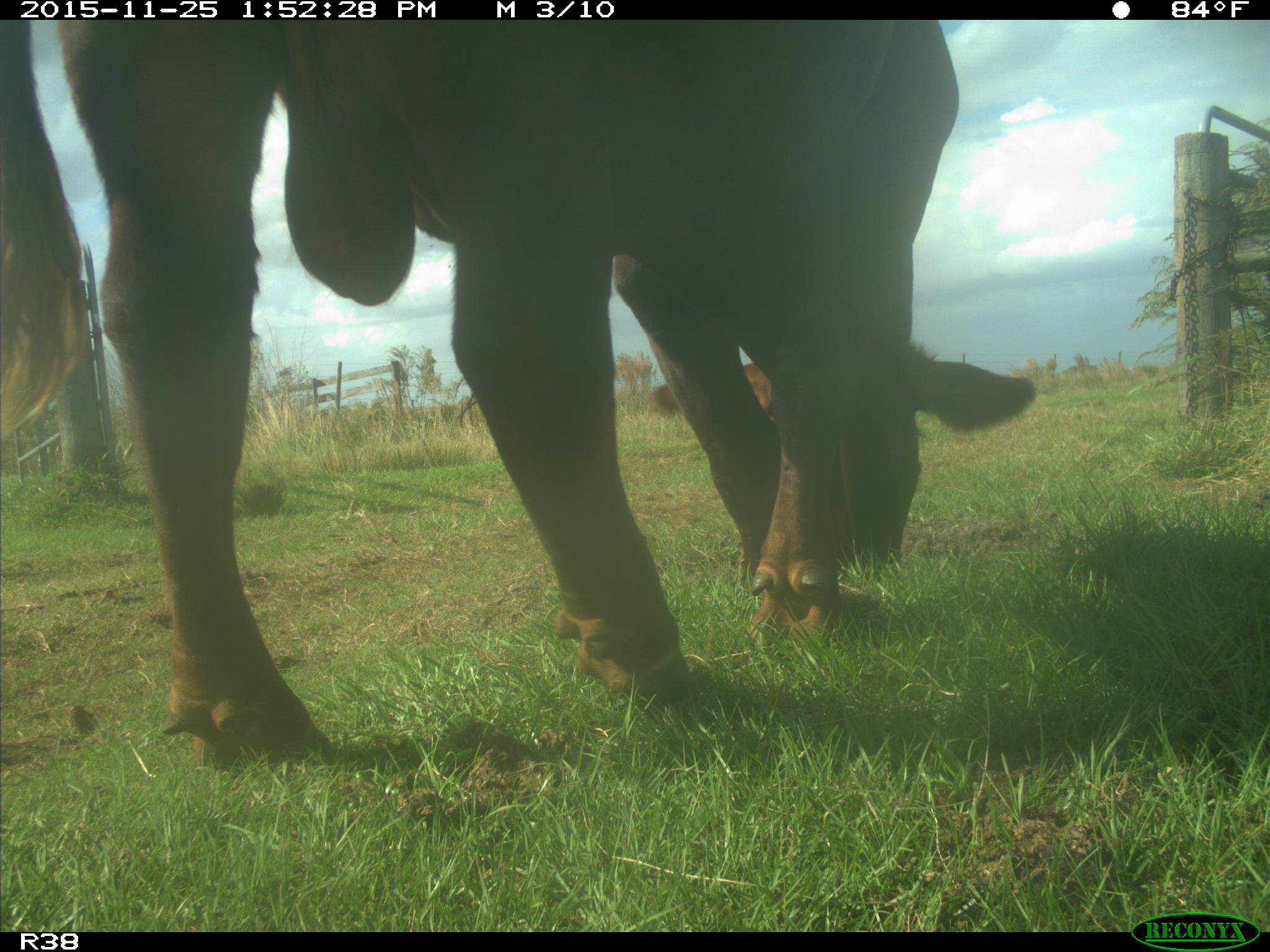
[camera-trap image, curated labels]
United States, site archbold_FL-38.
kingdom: Animalia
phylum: Chordata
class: Mammalia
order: Artiodactyla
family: Bovidae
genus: Bos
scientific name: Bos taurus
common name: domestic cow